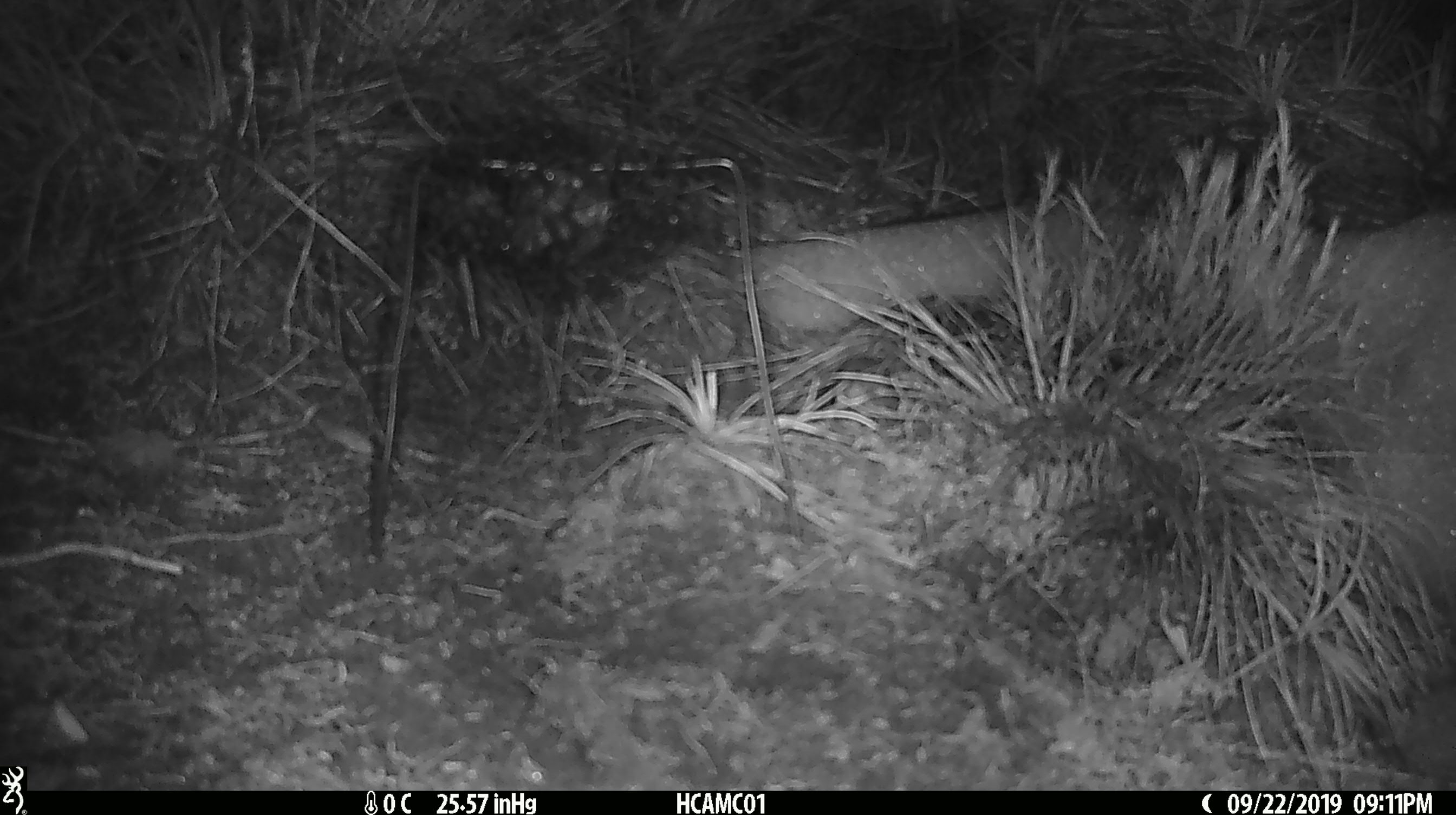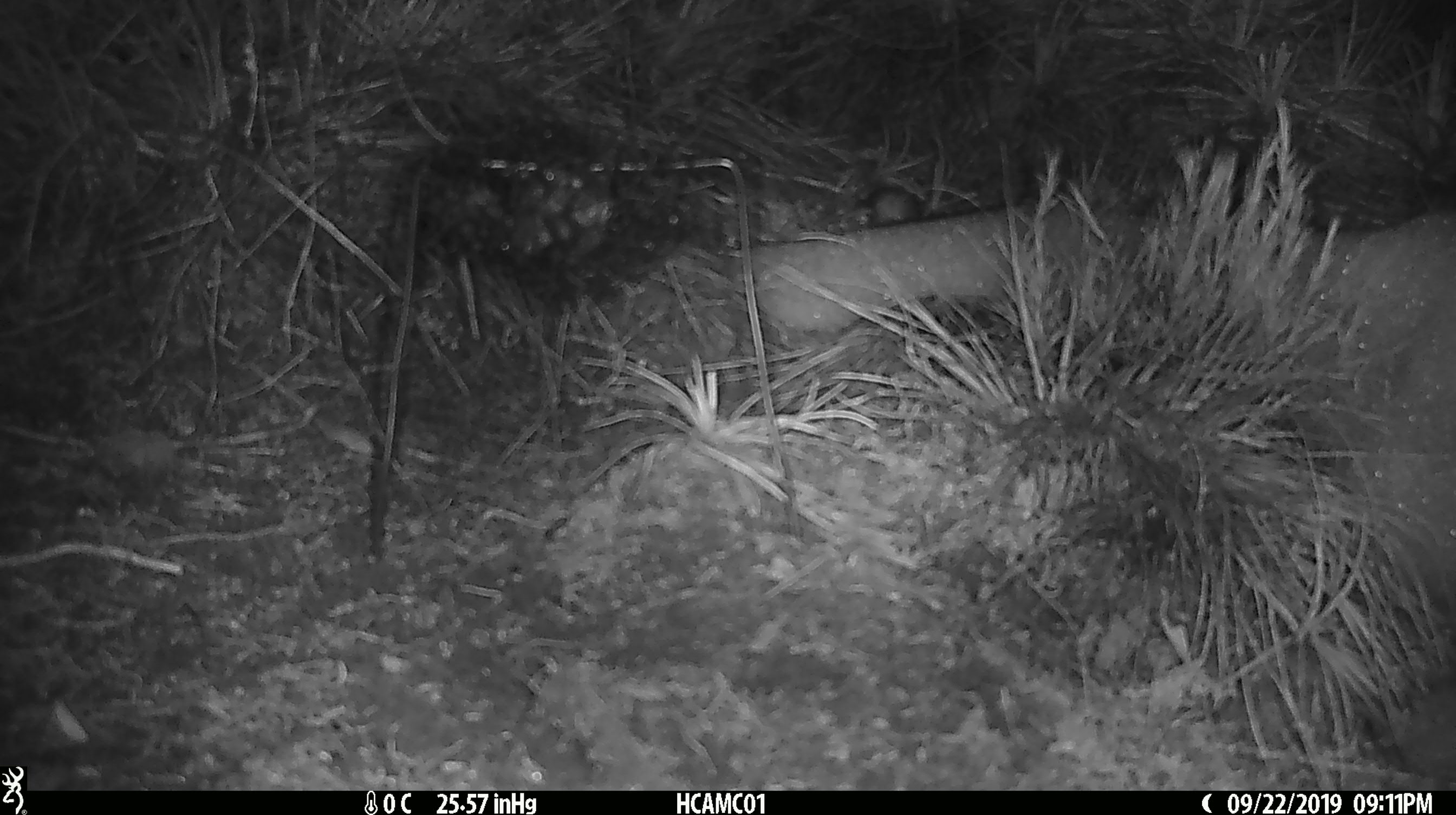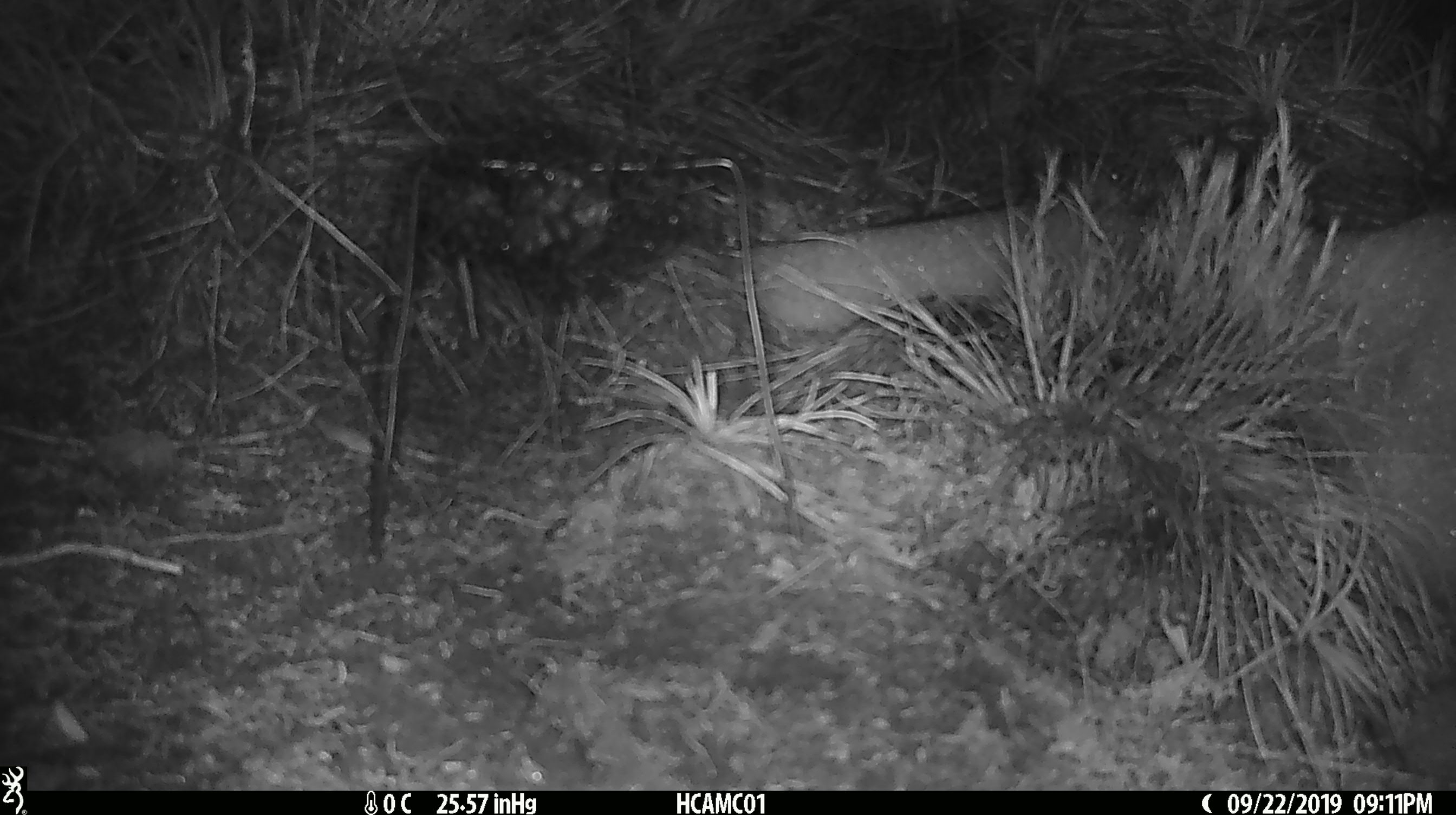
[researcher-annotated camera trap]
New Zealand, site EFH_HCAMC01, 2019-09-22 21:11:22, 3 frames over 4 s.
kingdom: Animalia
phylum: Chordata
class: Mammalia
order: Rodentia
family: Muridae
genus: Mus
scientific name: Mus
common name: mouse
Mouse (Mus).